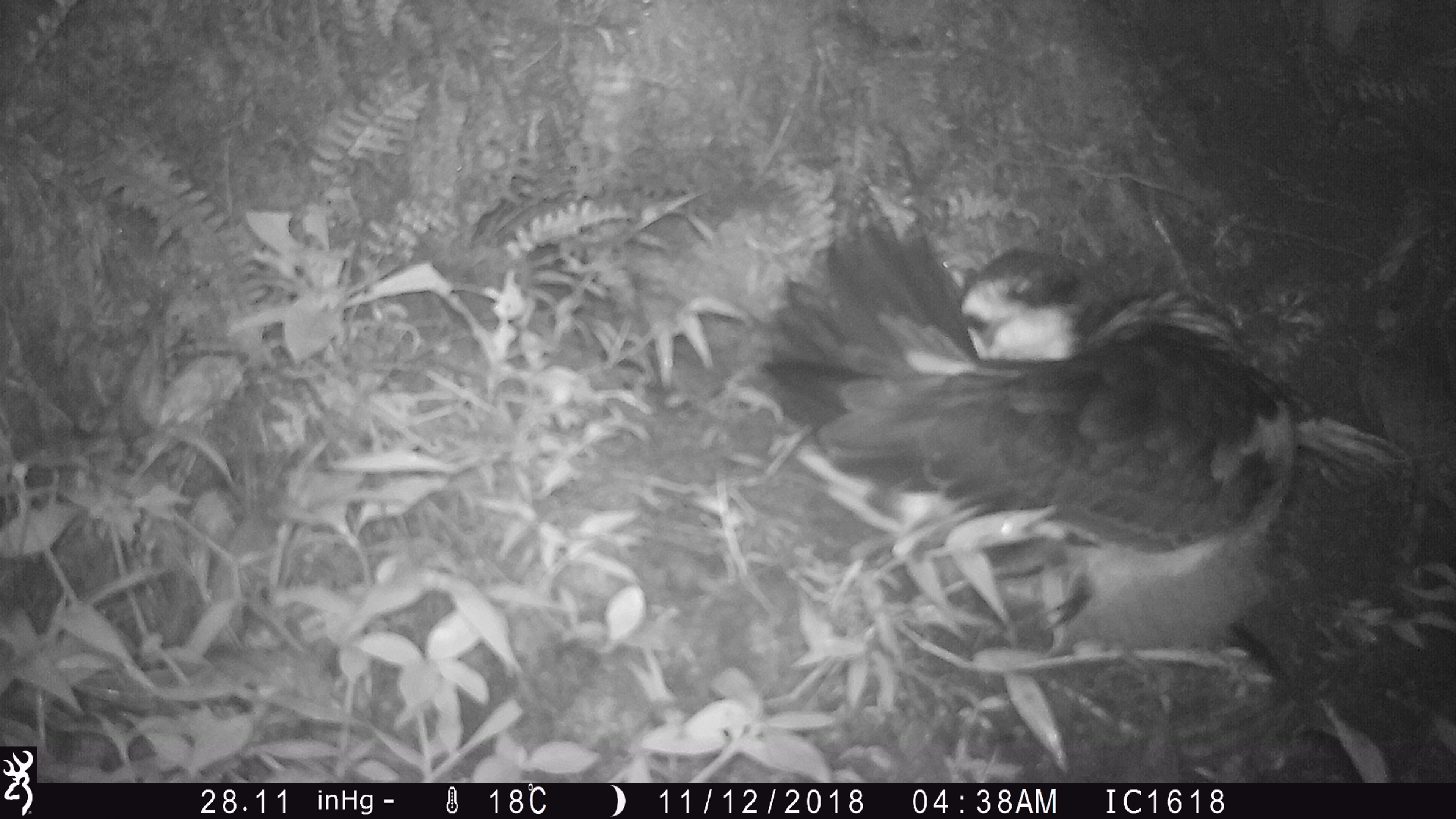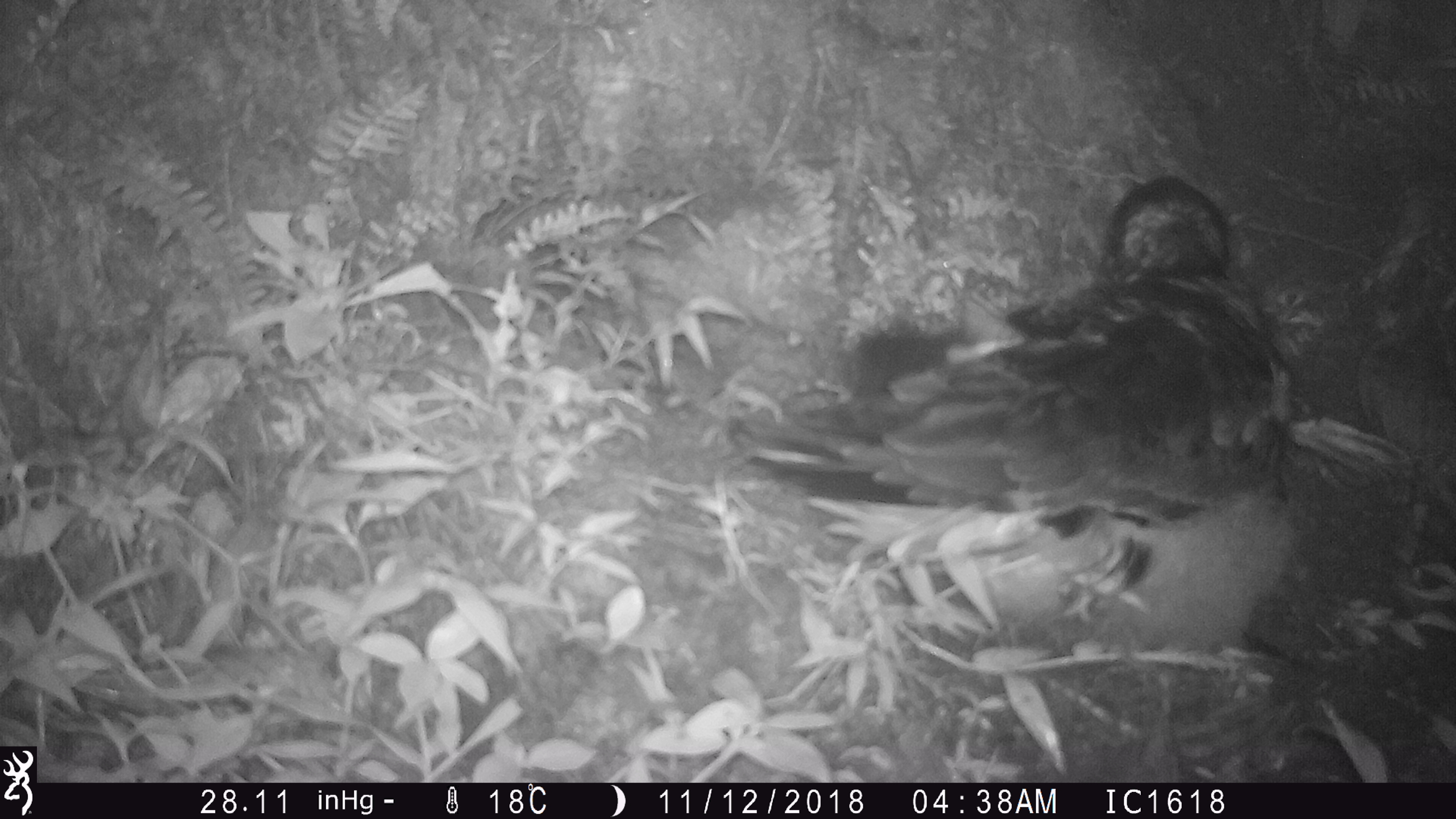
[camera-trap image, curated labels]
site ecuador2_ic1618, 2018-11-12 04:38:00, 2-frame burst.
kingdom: Animalia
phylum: Chordata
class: Aves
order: Procellariiformes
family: Procellariidae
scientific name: Procellariidae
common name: petrel chick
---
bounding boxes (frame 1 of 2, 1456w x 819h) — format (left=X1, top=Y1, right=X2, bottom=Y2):
petrel chick: (left=719, top=231, right=1384, bottom=682)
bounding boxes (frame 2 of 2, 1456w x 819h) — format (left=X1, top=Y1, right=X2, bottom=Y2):
petrel chick: (left=711, top=180, right=1368, bottom=659)